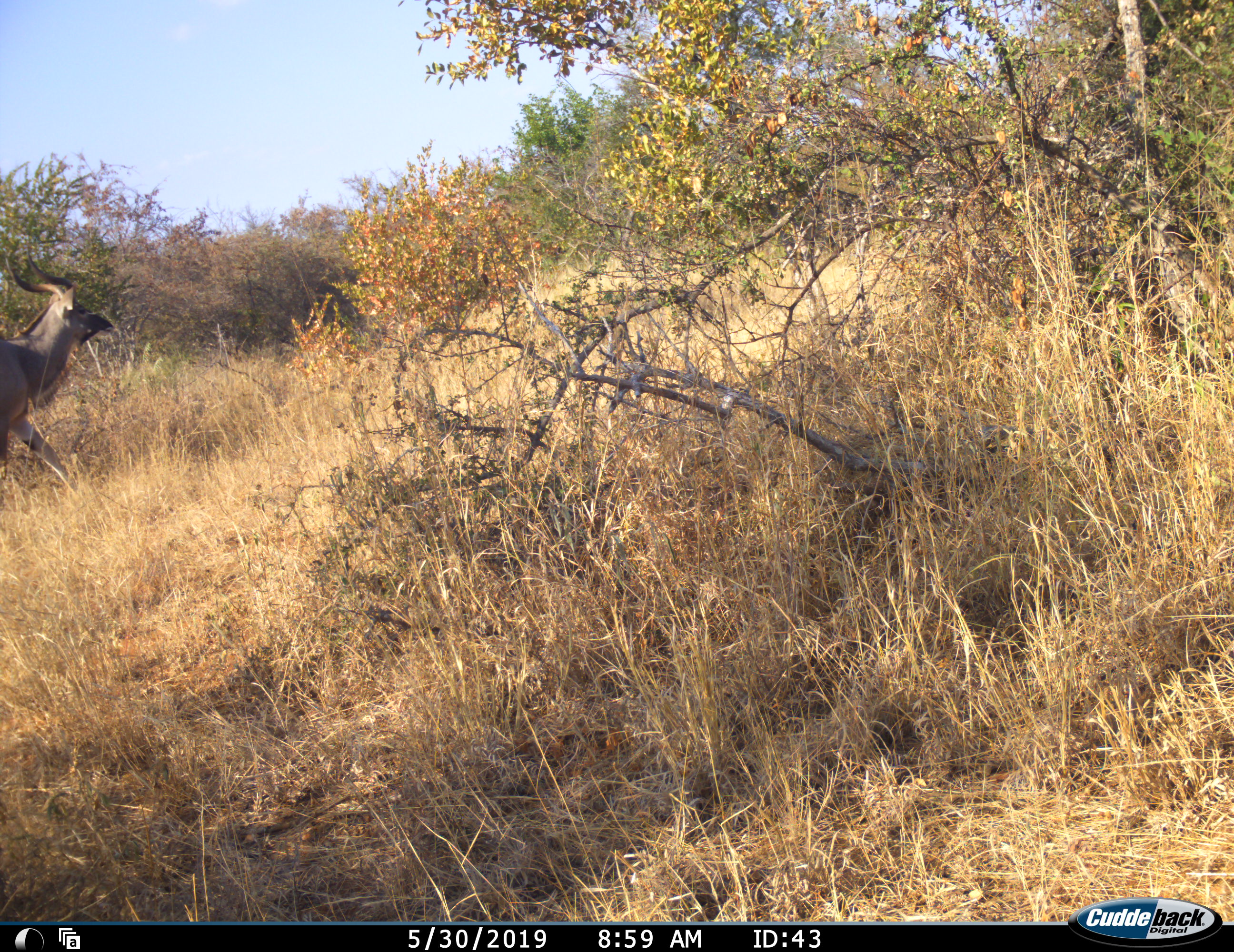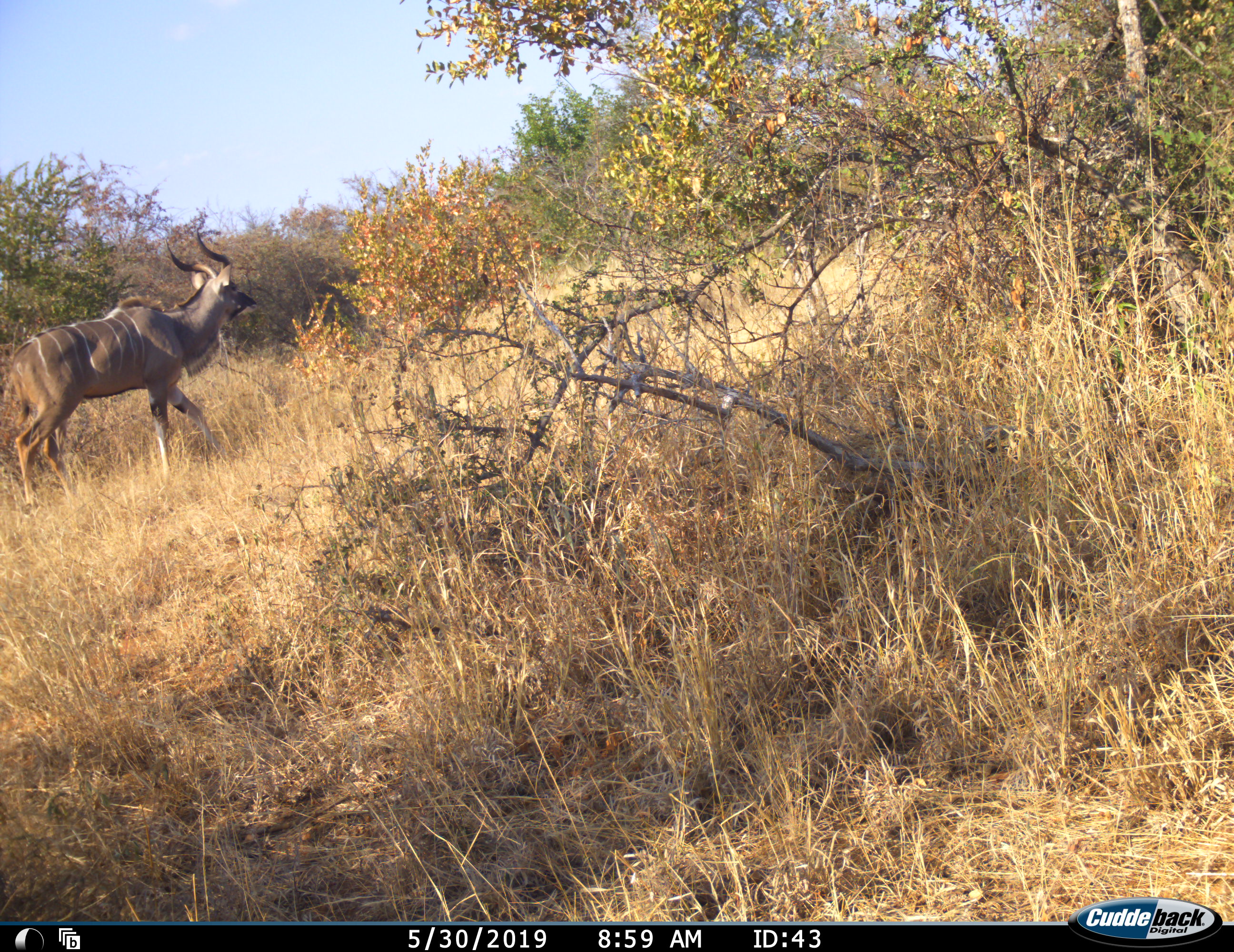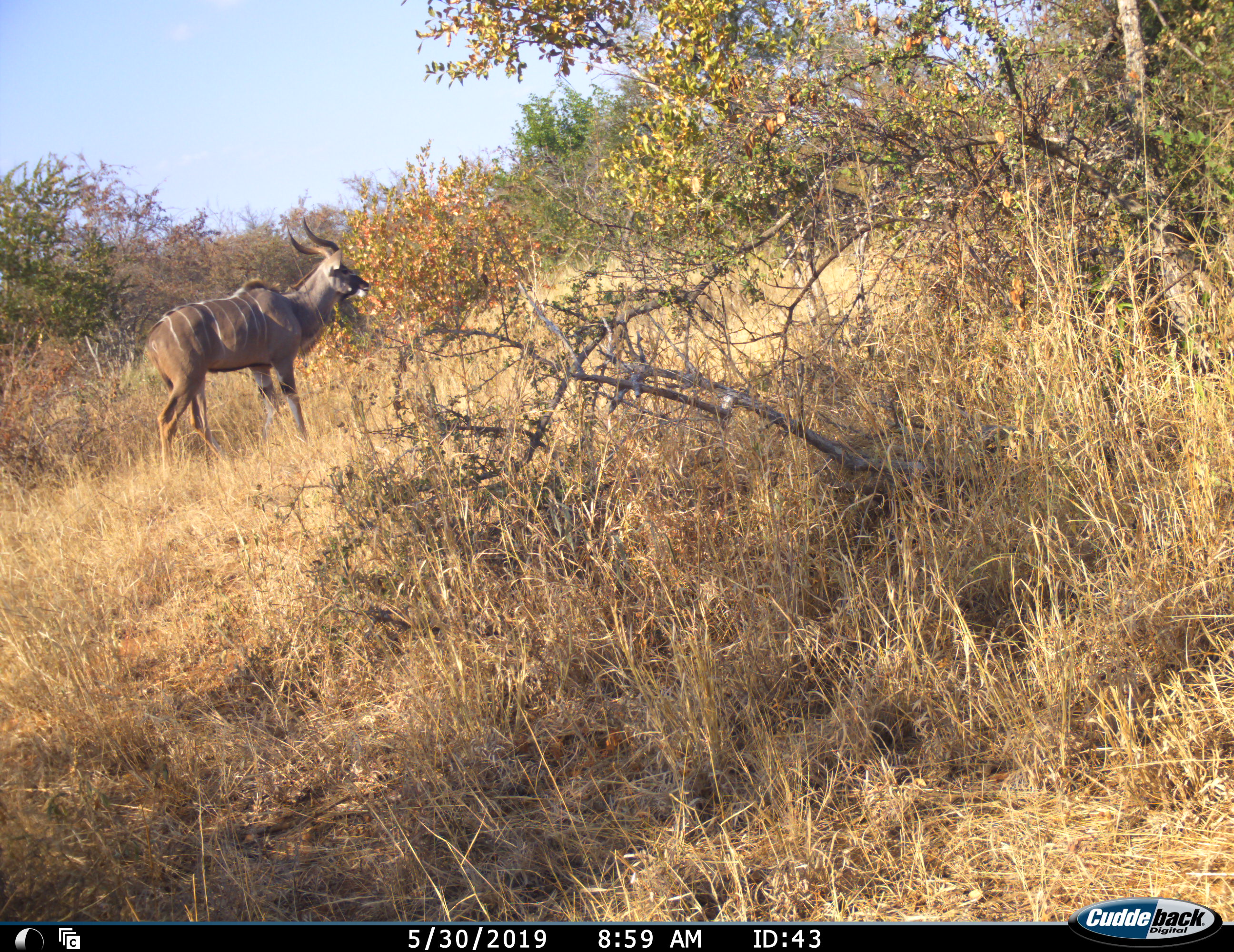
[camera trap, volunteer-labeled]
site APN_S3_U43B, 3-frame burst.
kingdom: Animalia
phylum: Chordata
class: Mammalia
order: Artiodactyla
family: Bovidae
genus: Tragelaphus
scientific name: Tragelaphus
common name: kudu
Kudu (Tragelaphus), count 1. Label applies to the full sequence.